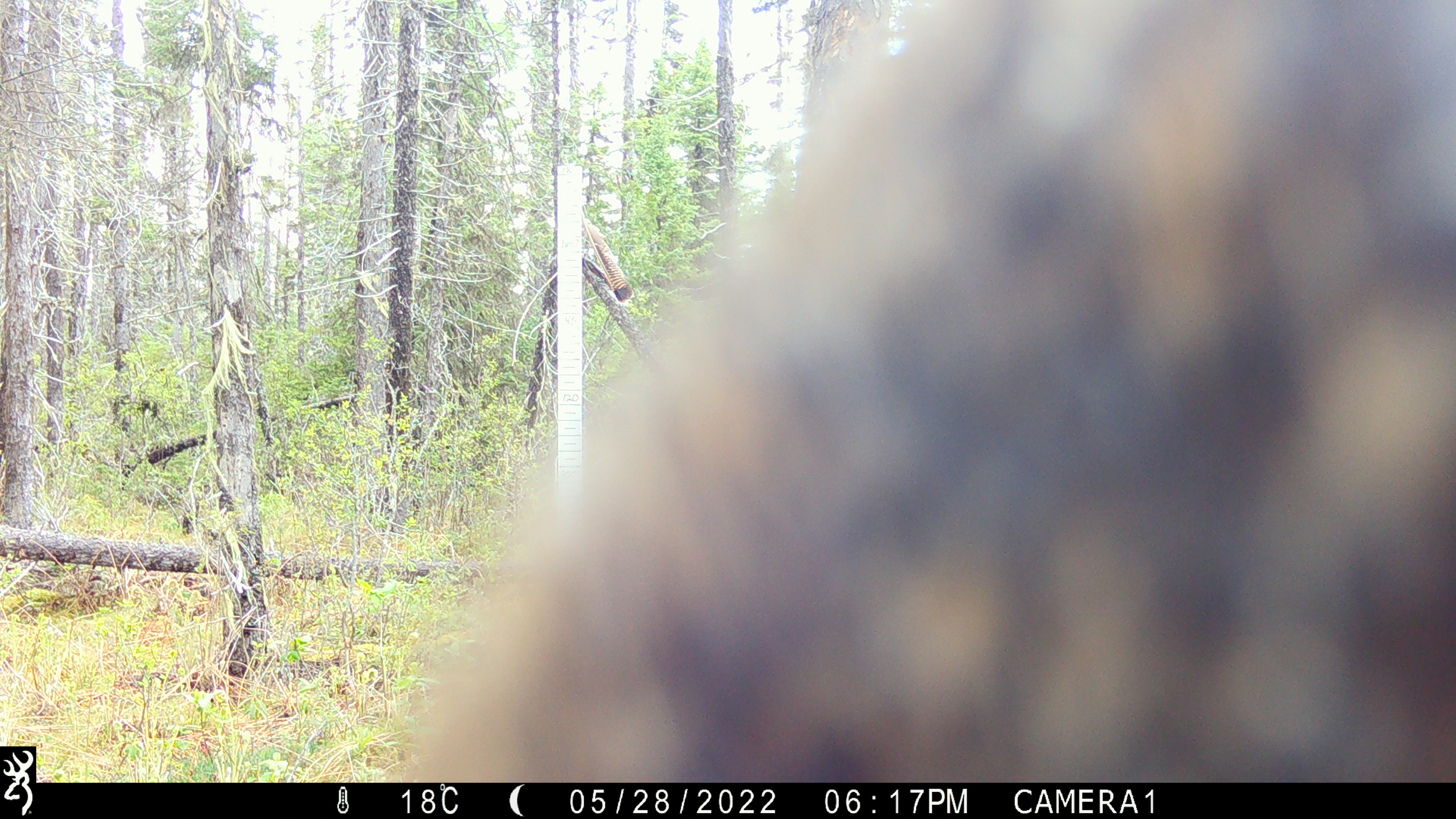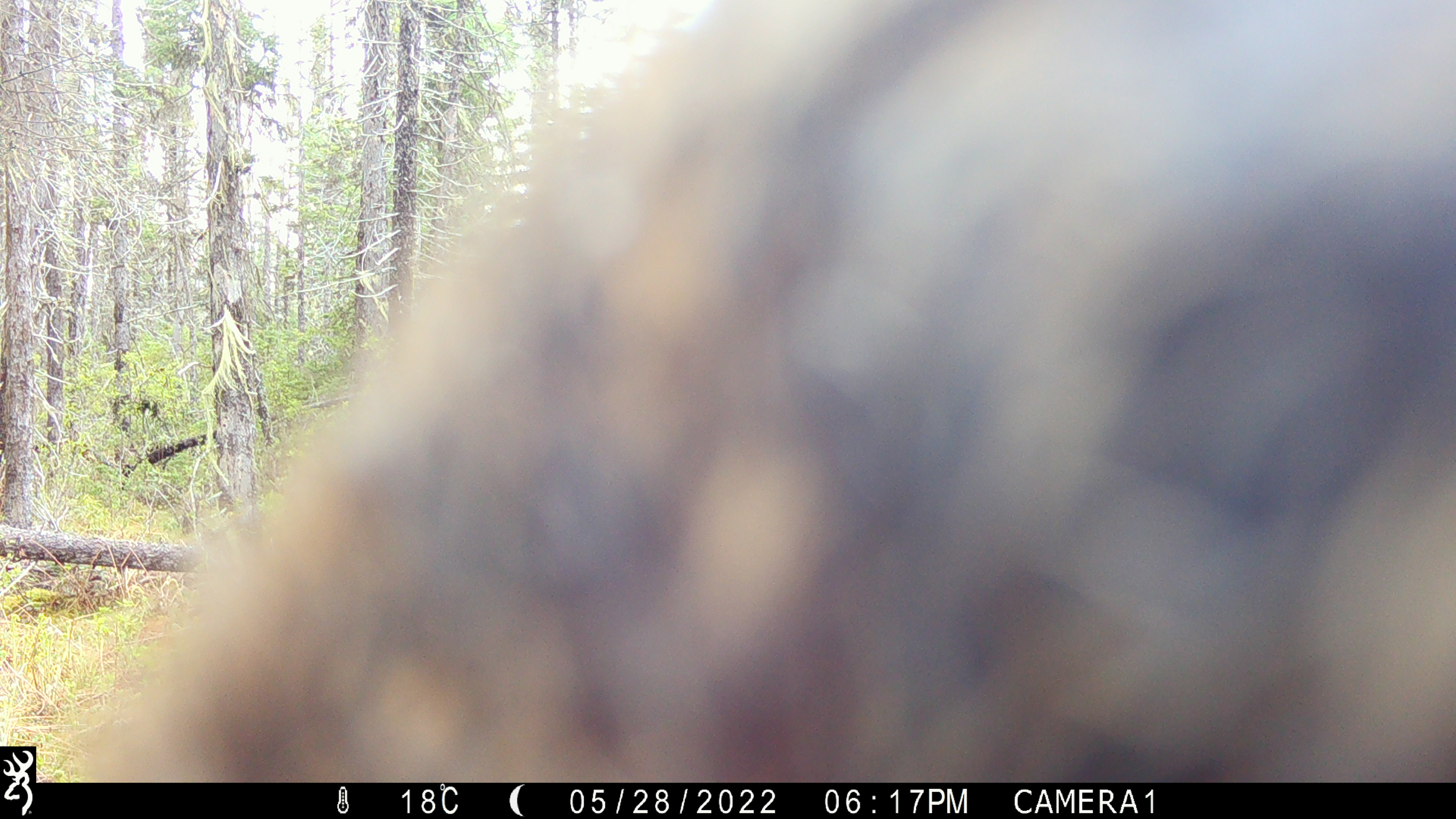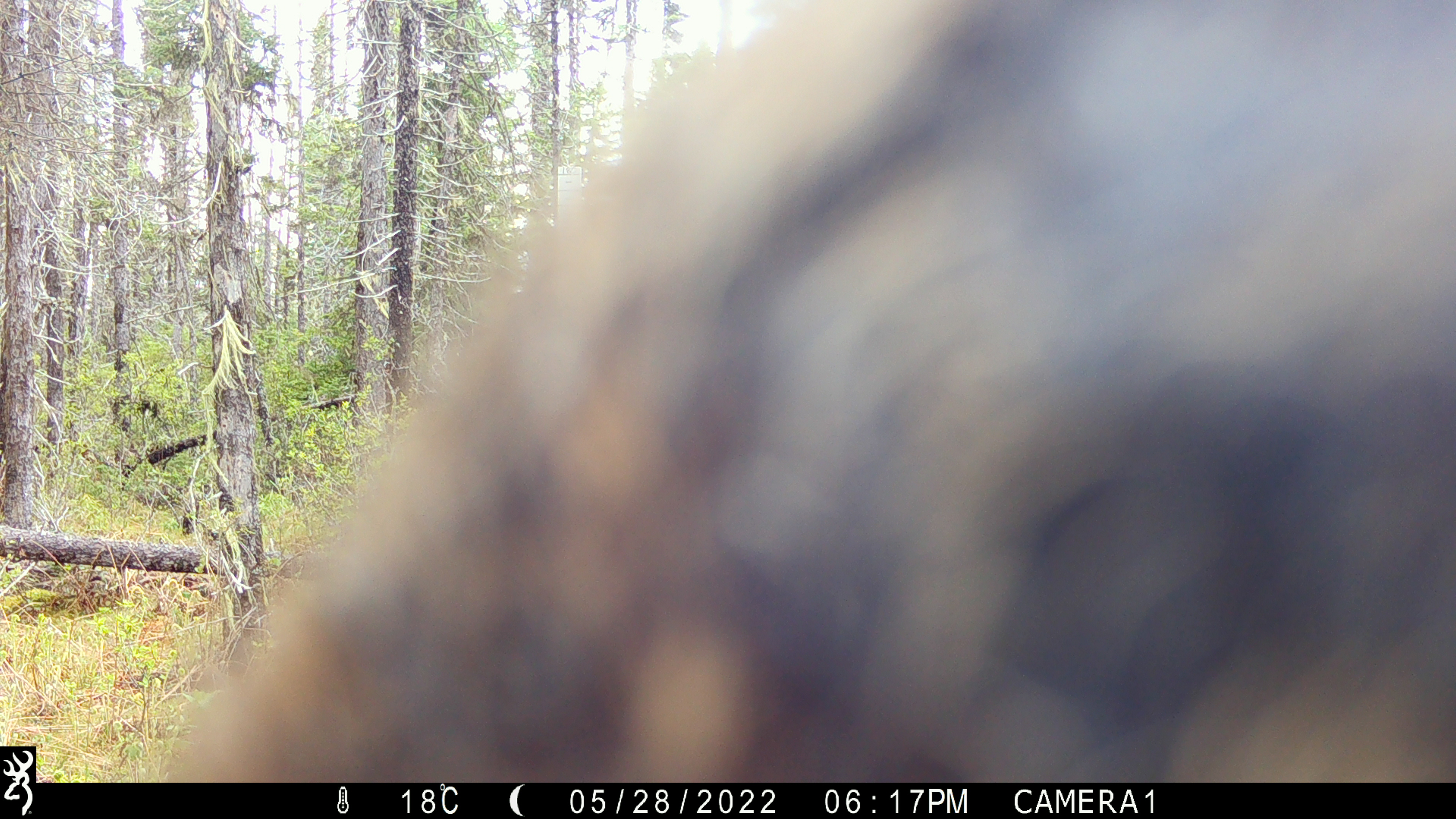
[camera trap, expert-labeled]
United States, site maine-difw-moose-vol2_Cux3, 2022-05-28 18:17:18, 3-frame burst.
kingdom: Animalia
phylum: Chordata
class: Mammalia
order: Artiodactyla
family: Cervidae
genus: Alces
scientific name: Alces alces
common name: moose